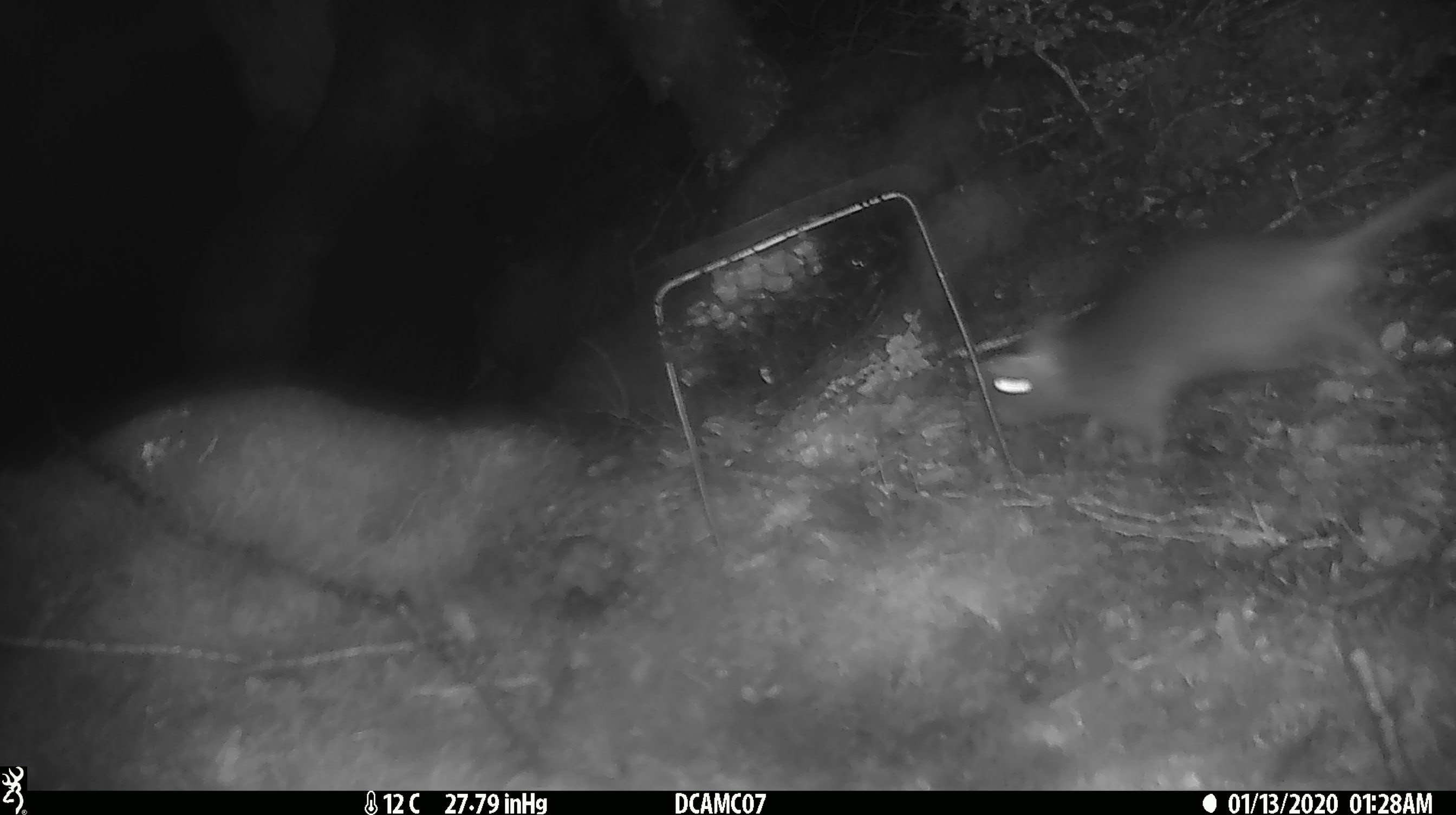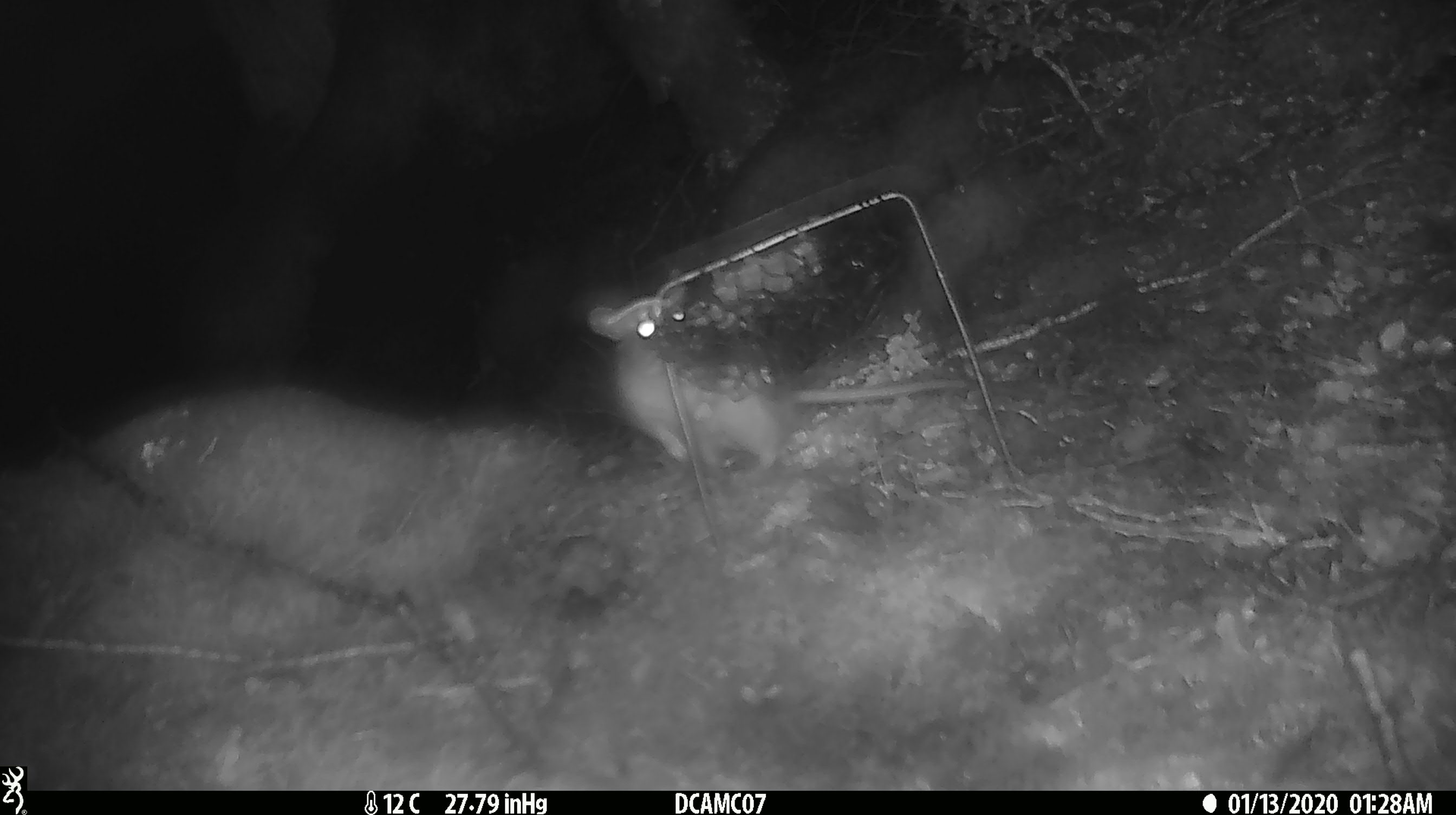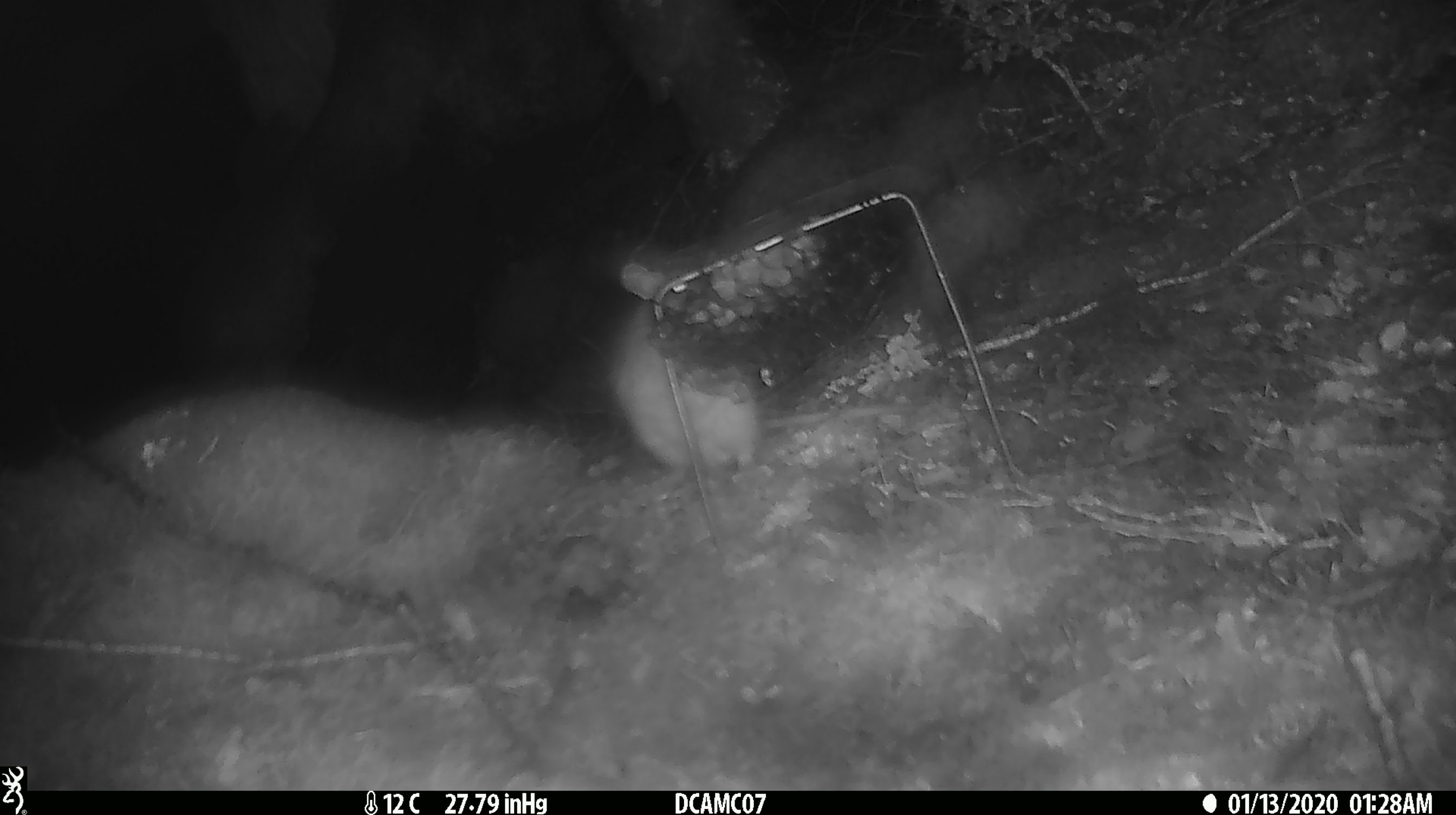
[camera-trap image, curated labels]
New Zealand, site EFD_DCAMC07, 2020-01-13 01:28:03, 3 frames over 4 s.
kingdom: Animalia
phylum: Chordata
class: Mammalia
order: Rodentia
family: Muridae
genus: Rattus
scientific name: Rattus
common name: rat